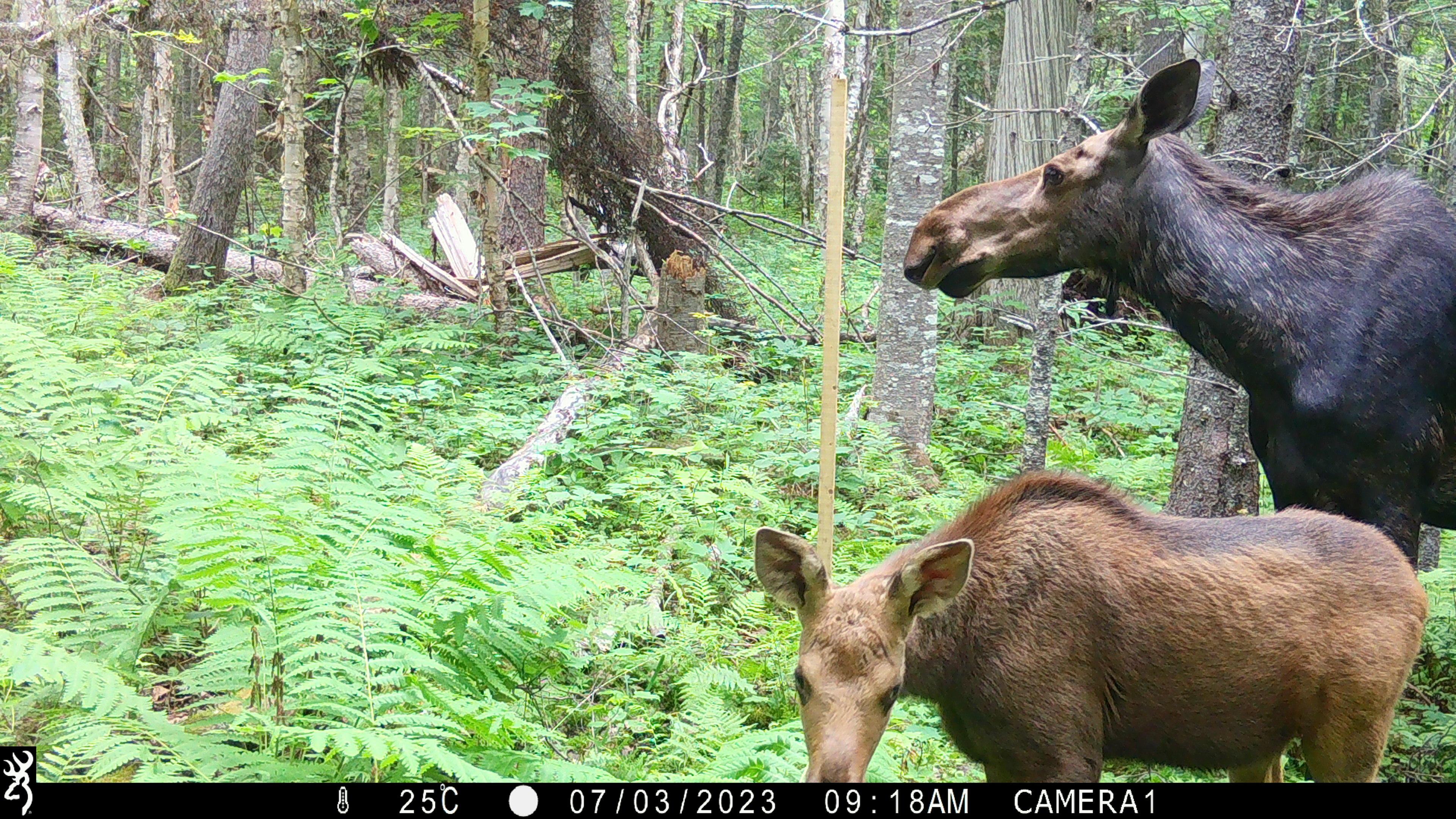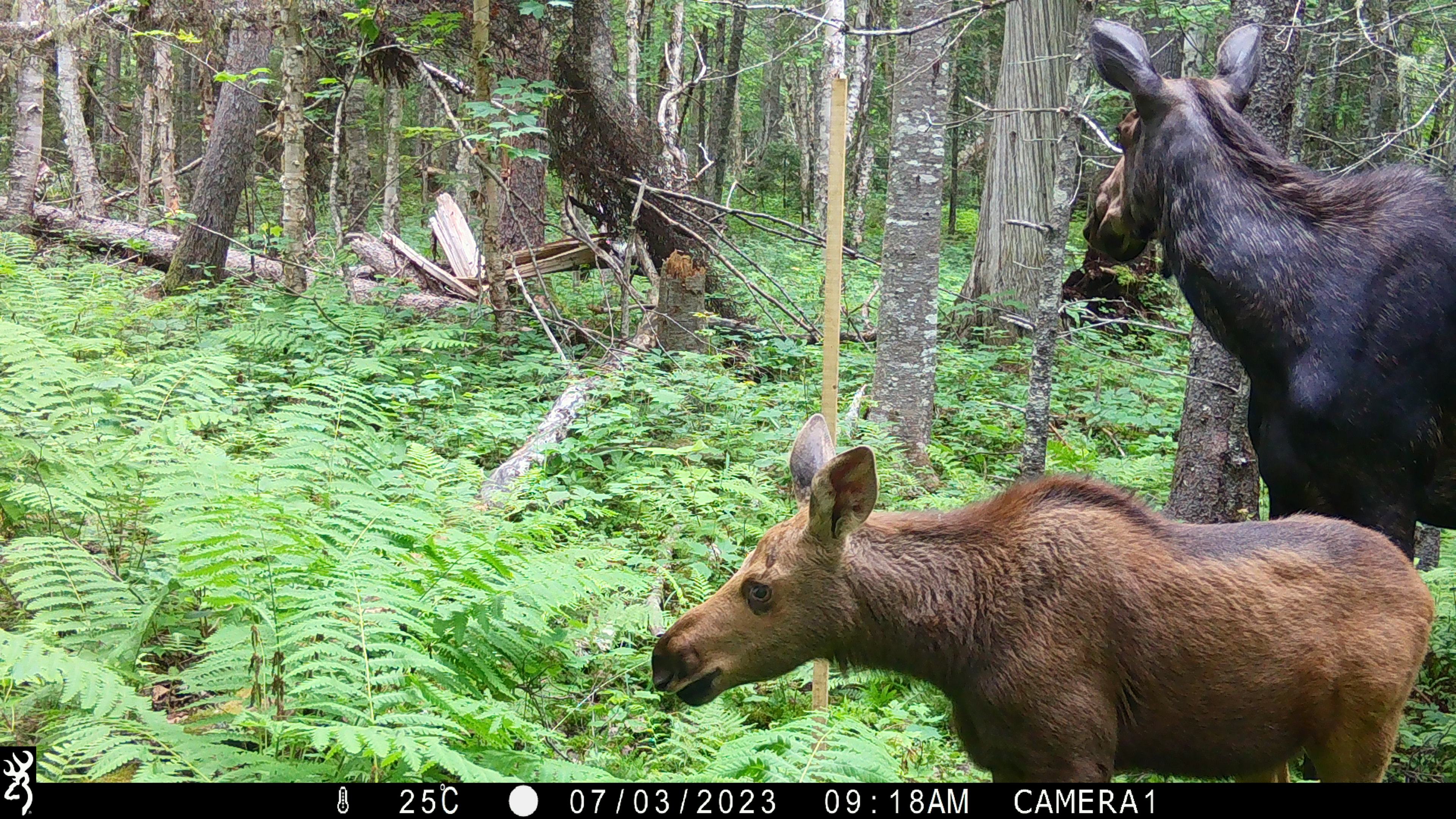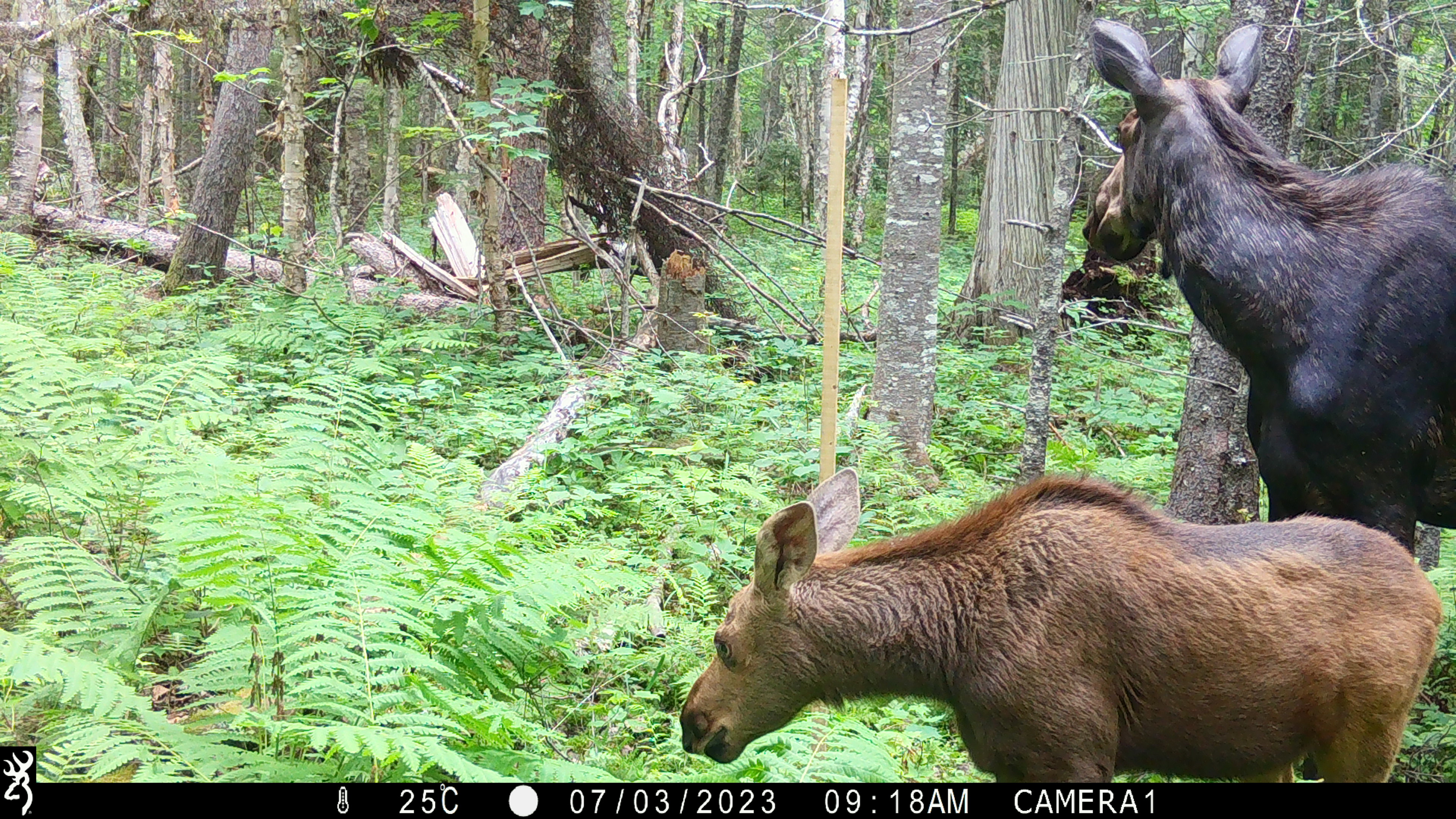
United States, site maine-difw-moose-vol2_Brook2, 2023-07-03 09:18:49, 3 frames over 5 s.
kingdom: Animalia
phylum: Chordata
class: Mammalia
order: Artiodactyla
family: Cervidae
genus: Alces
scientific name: Alces alces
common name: moose